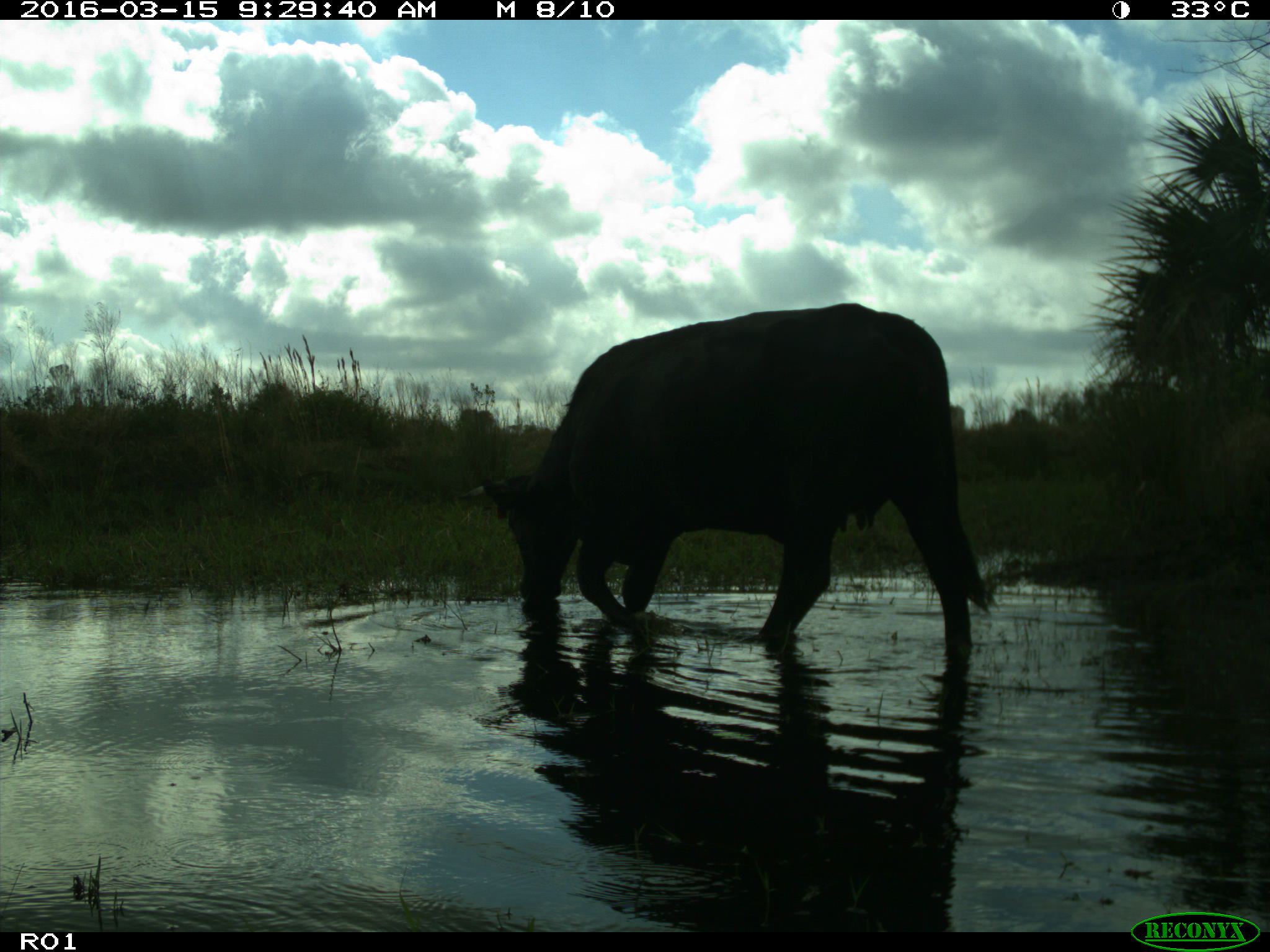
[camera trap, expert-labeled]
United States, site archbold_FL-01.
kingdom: Animalia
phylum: Chordata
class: Mammalia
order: Artiodactyla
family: Bovidae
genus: Bos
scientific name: Bos taurus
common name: domestic cow